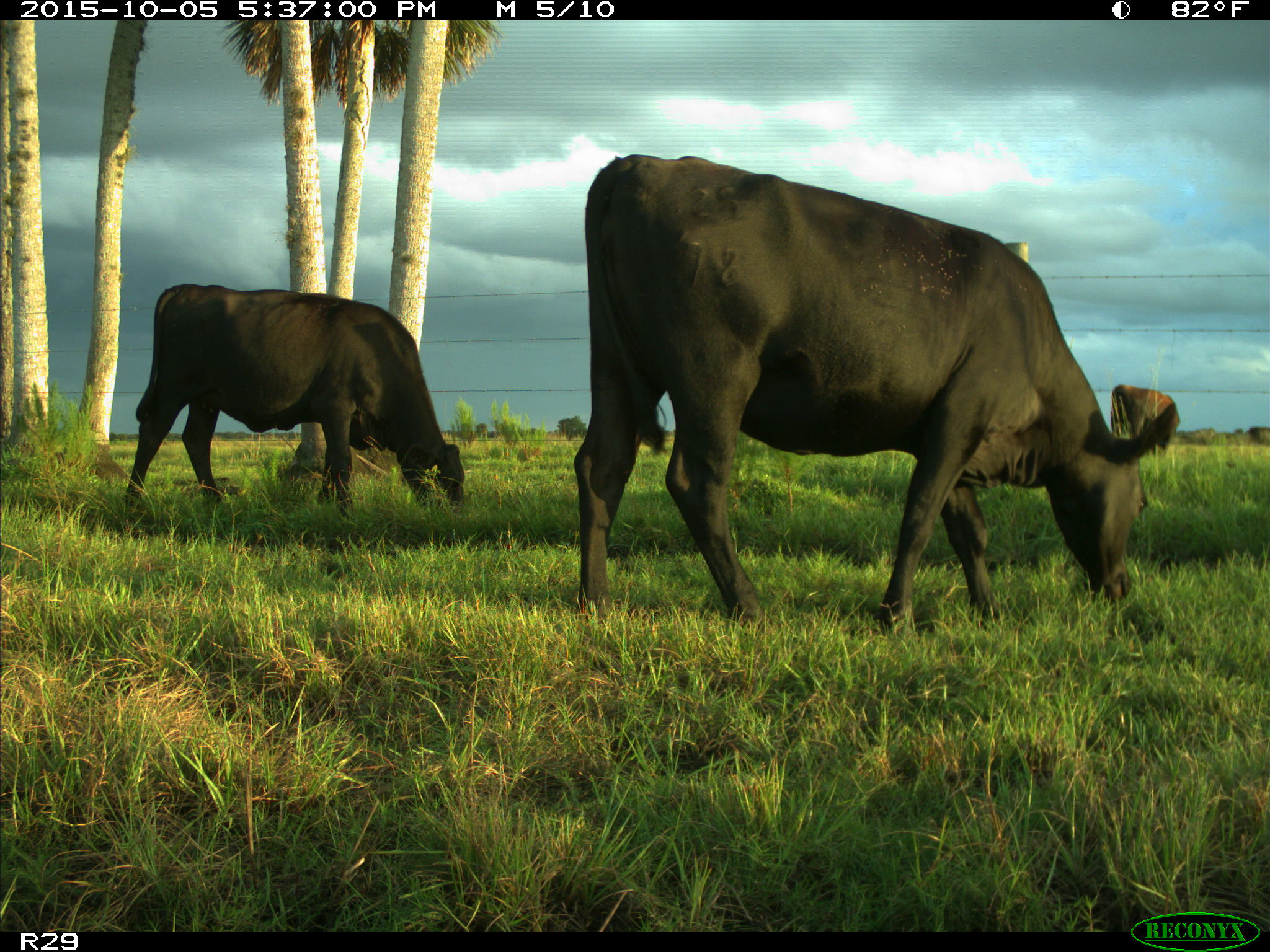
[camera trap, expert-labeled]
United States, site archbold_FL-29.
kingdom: Animalia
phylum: Chordata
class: Mammalia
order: Artiodactyla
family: Bovidae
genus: Bos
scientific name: Bos taurus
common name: domestic cow